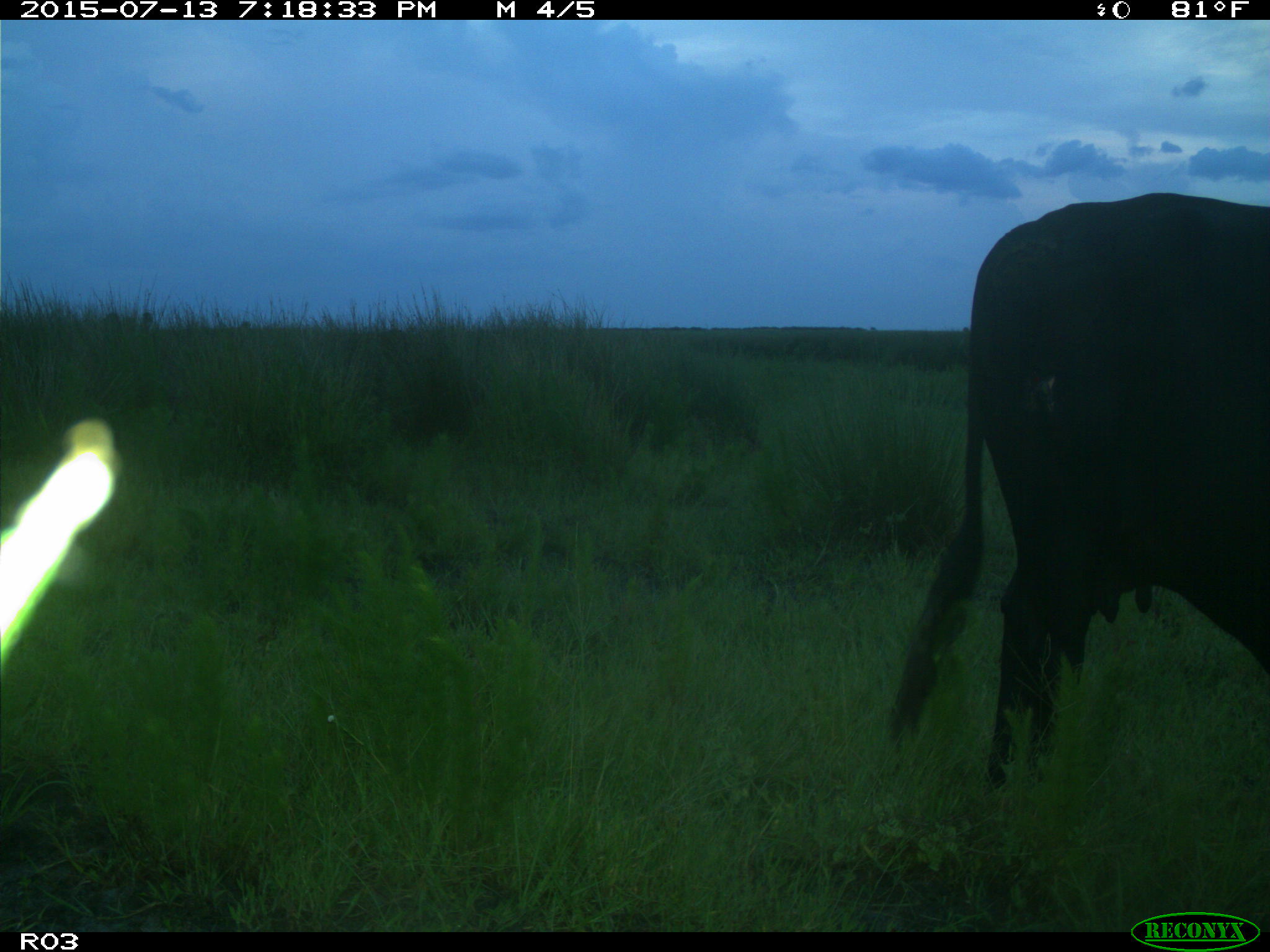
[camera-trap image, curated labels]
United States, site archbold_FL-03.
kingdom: Animalia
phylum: Chordata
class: Mammalia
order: Artiodactyla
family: Bovidae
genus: Bos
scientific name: Bos taurus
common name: domestic cow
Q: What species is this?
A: Bos taurus (domestic cow).